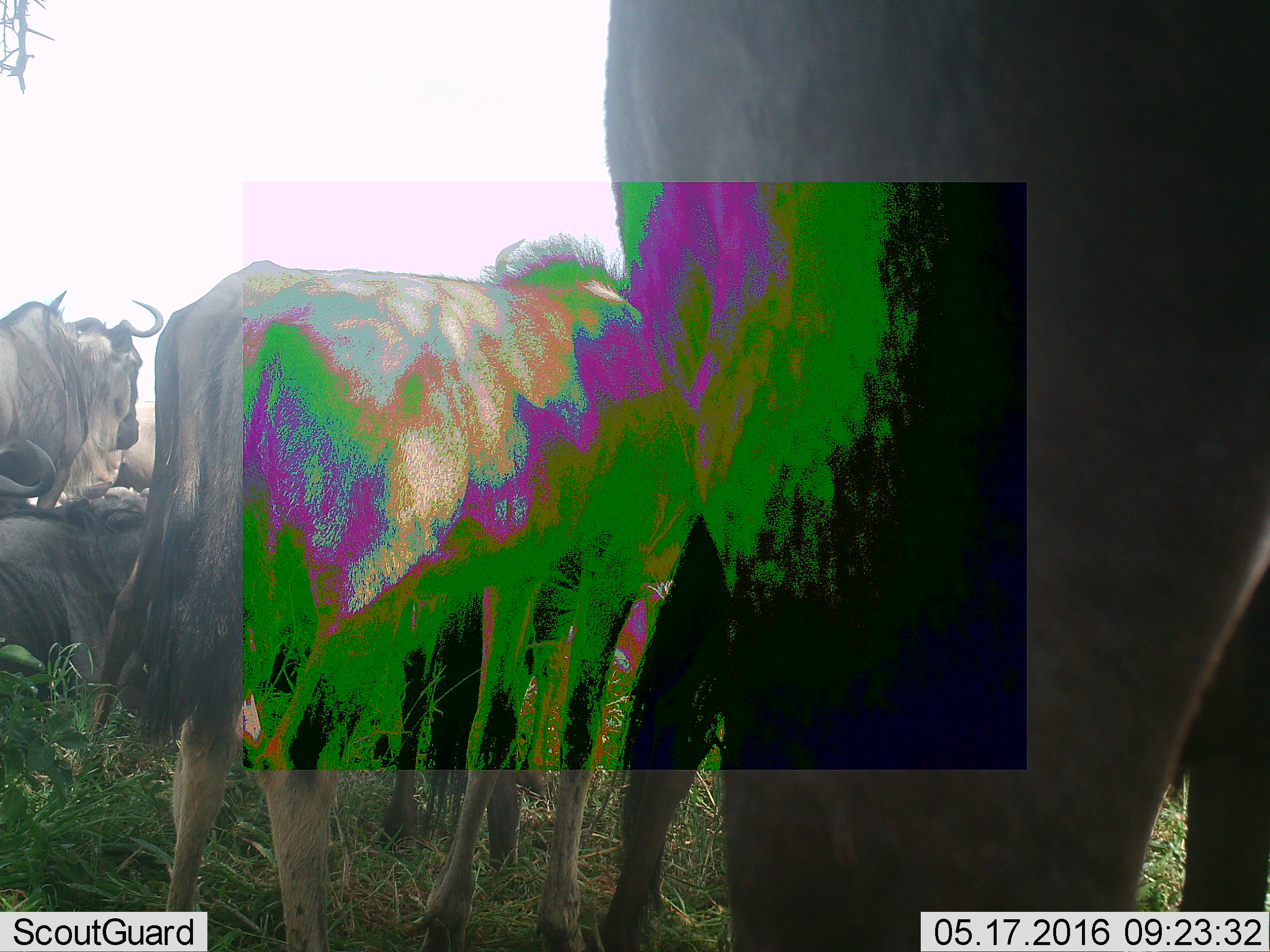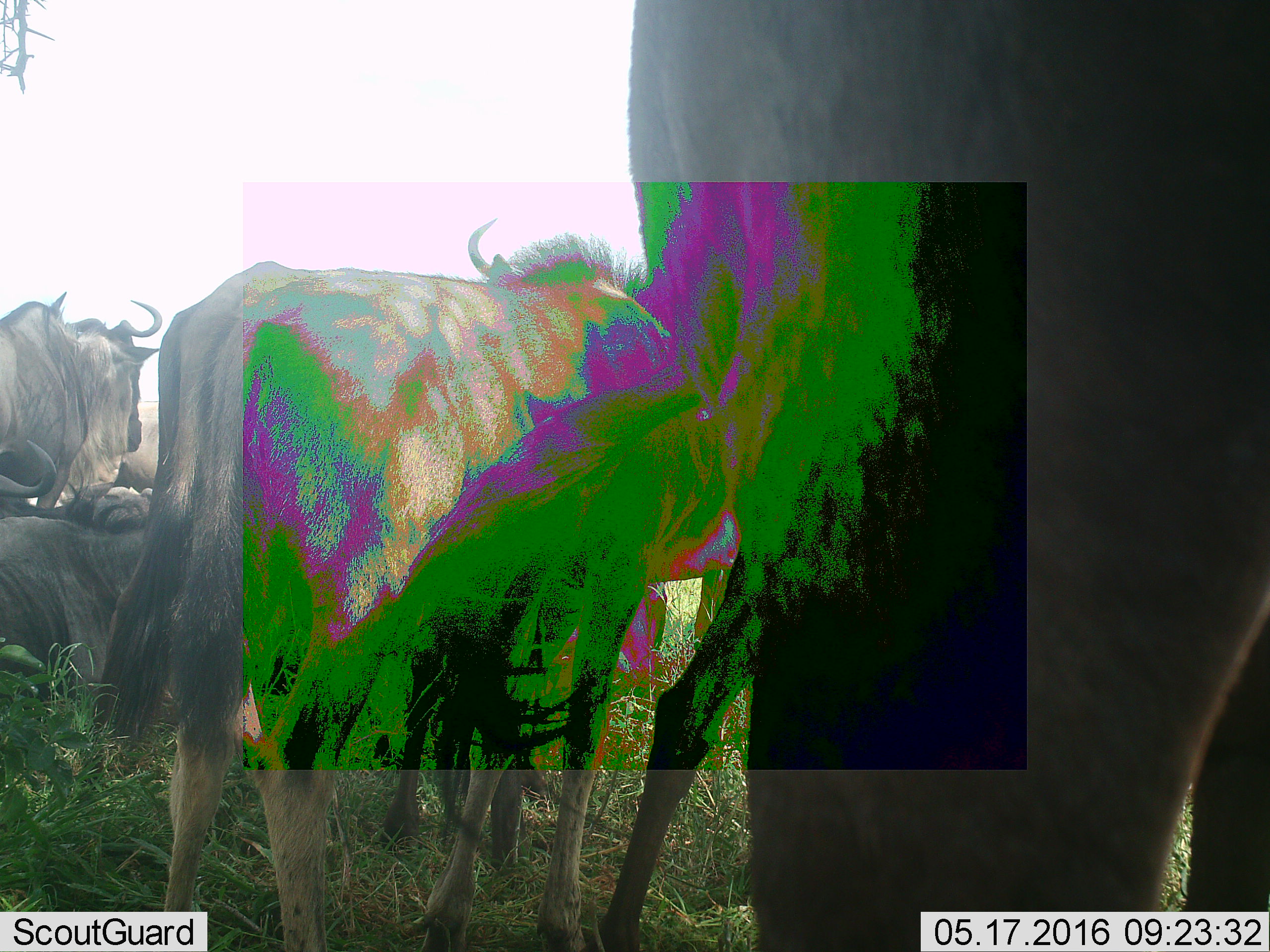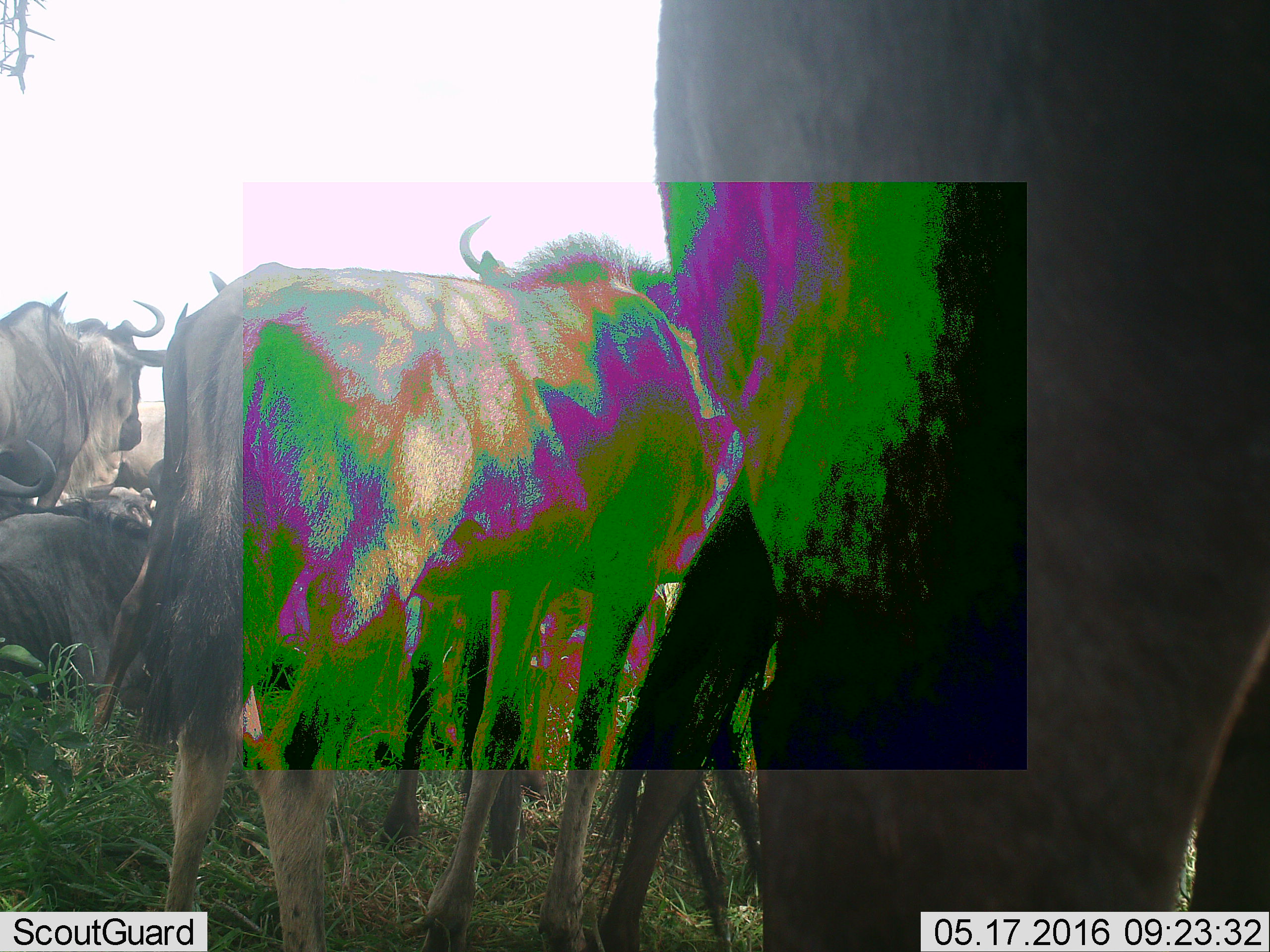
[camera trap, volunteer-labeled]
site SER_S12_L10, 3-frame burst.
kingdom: Animalia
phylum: Chordata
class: Mammalia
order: Artiodactyla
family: Bovidae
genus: Connochaetes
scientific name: Connochaetes taurinus taurinus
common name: blue wildebeest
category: wildebeestblue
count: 6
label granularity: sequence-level